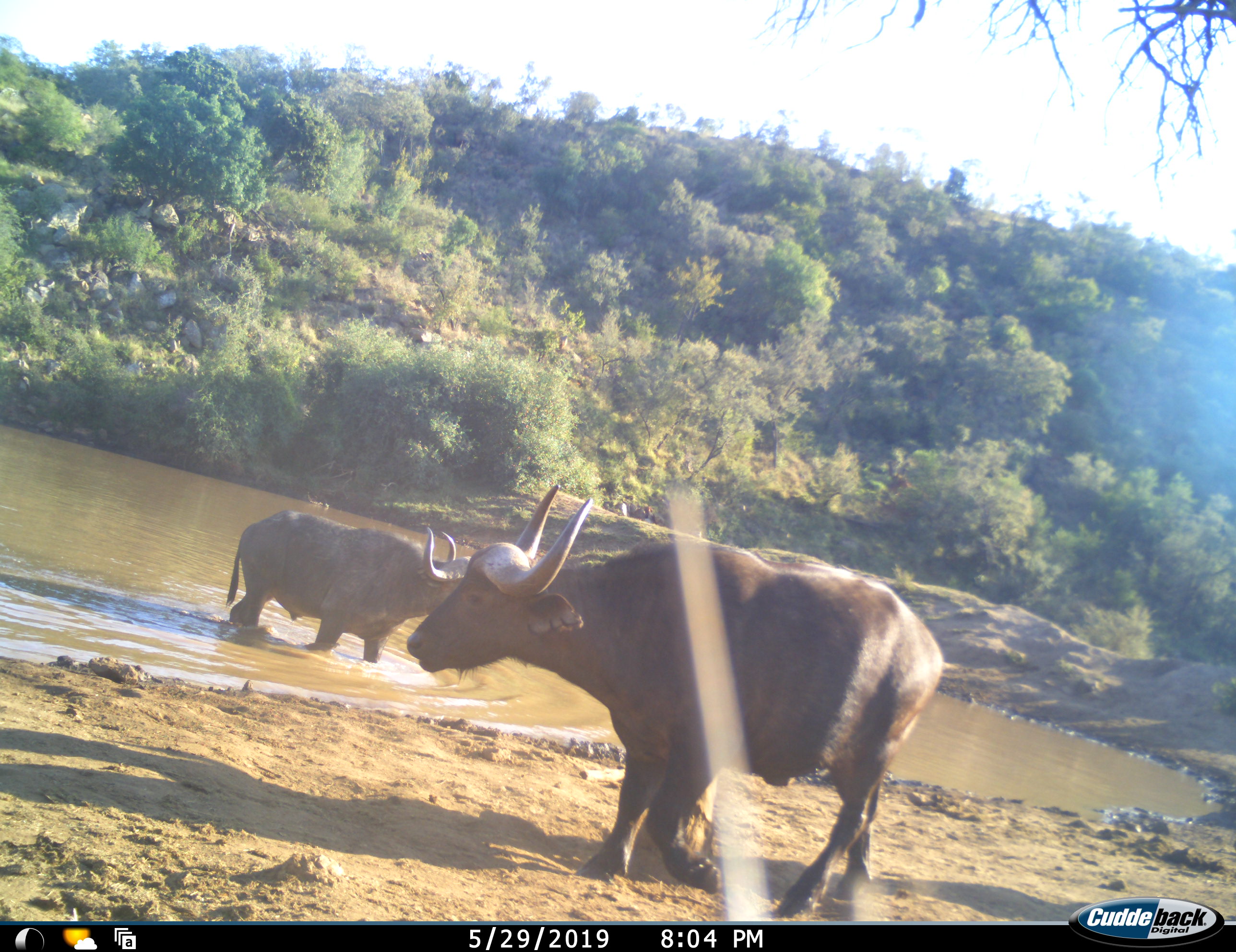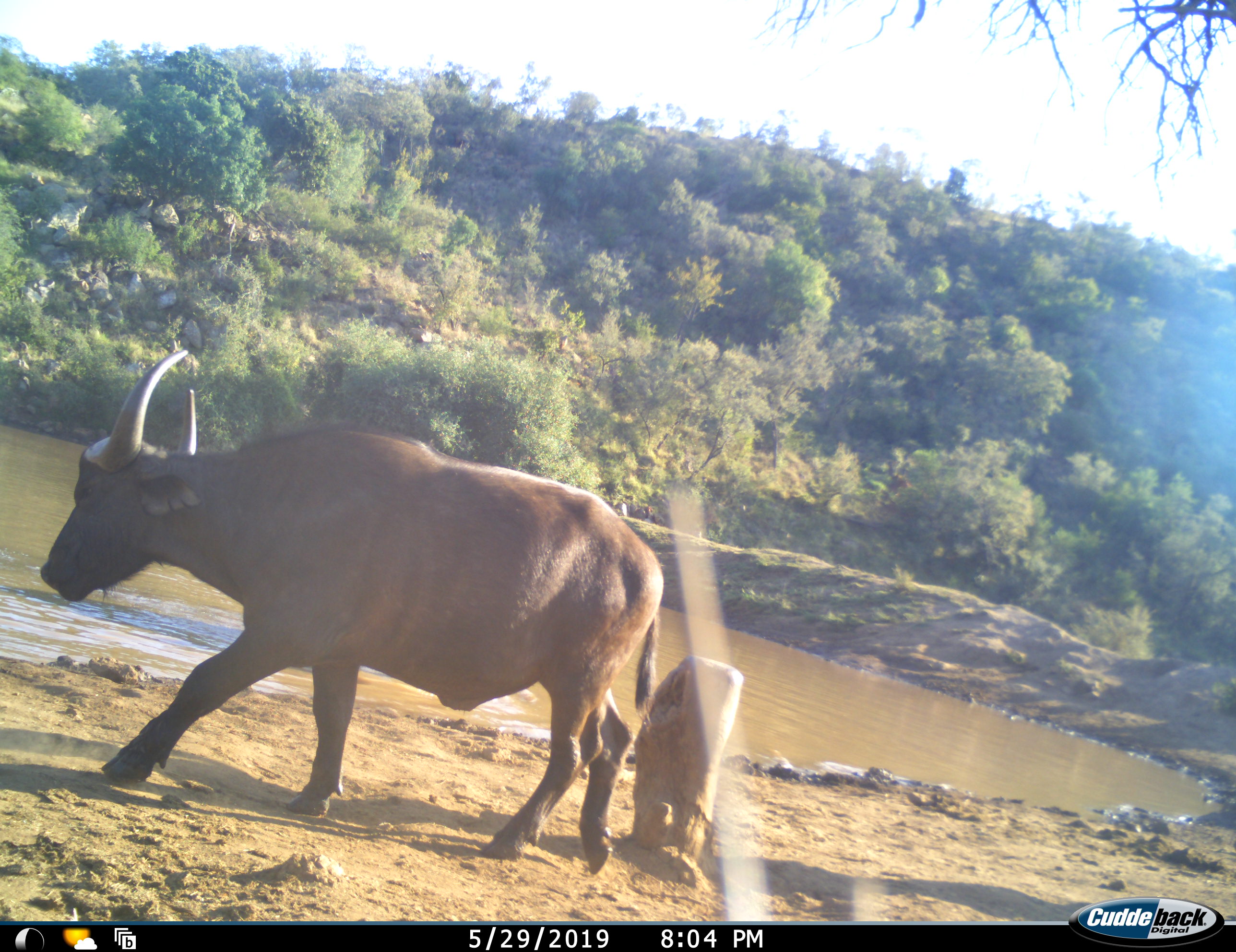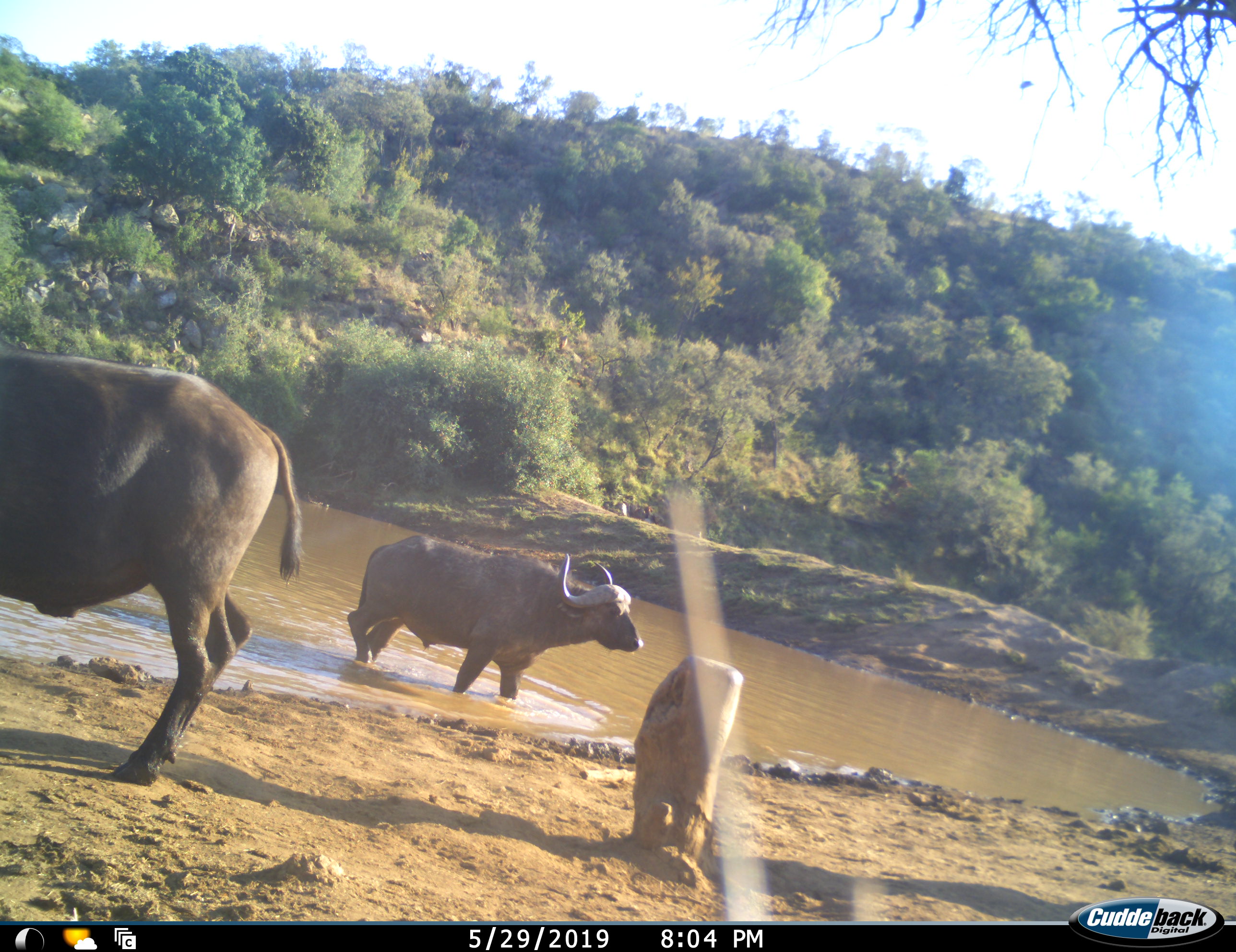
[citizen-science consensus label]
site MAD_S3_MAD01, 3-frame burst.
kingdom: Animalia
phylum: Chordata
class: Mammalia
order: Artiodactyla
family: Bovidae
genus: Syncerus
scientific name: Syncerus caffer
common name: african buffalo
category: buffalo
Buffalo (african buffalo) (Syncerus caffer), count 2. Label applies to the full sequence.